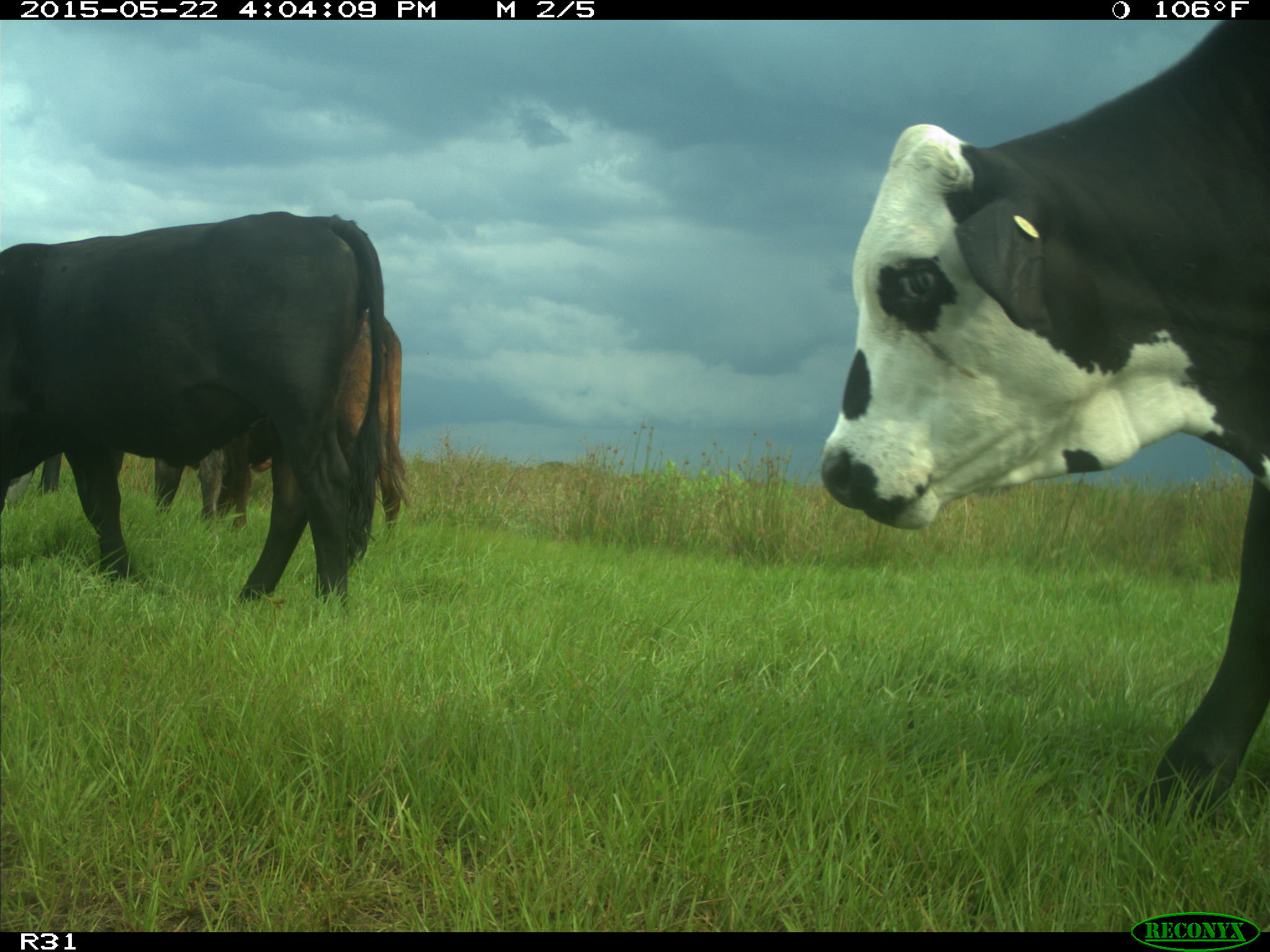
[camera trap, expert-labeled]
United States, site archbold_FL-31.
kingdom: Animalia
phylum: Chordata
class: Mammalia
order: Artiodactyla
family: Bovidae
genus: Bos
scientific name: Bos taurus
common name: domestic cow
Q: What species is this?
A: Bos taurus (domestic cow).